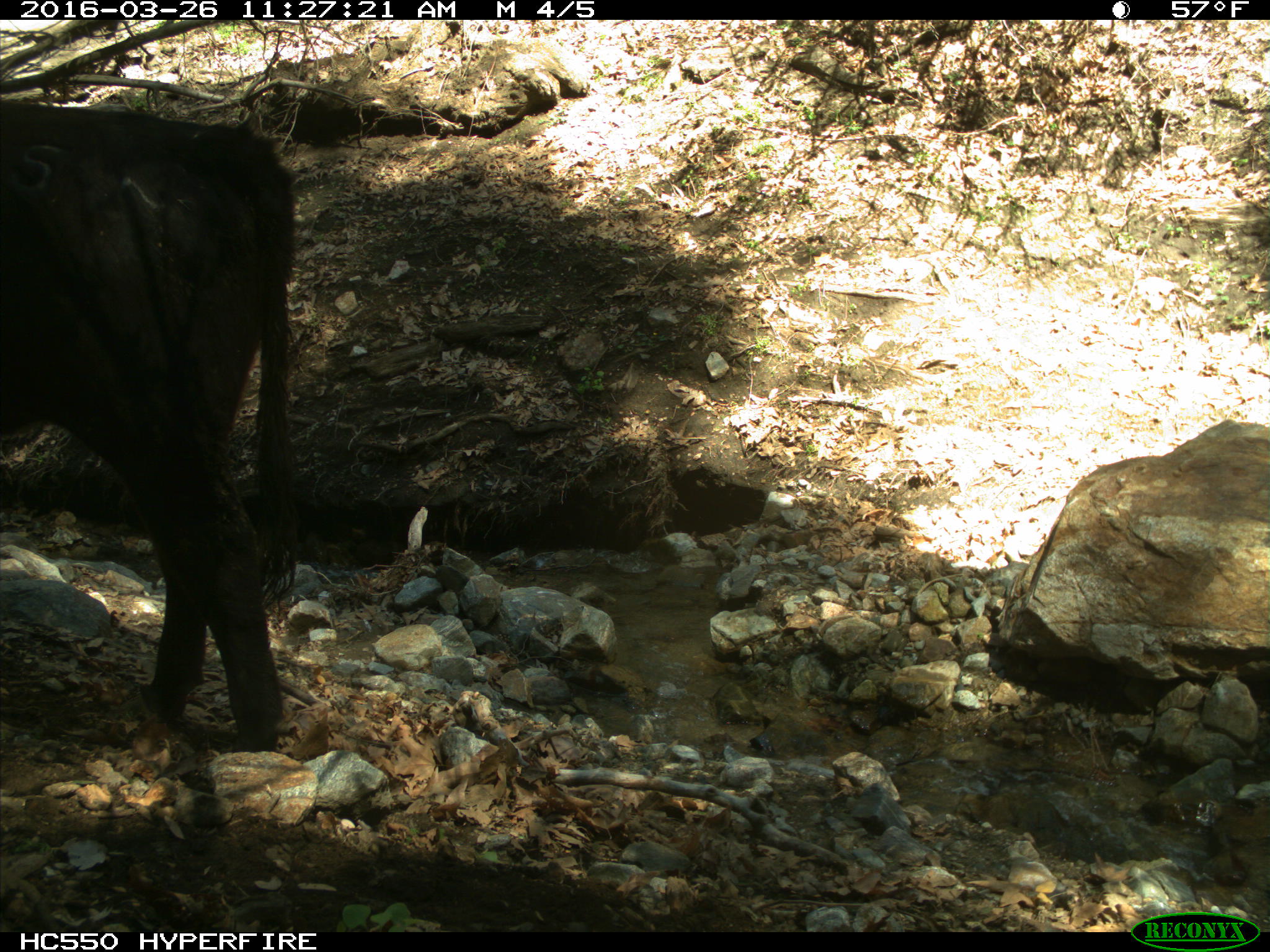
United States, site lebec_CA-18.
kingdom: Animalia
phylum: Chordata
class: Mammalia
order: Artiodactyla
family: Bovidae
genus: Bos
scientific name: Bos taurus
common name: domestic cow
Bos taurus (domestic cow).